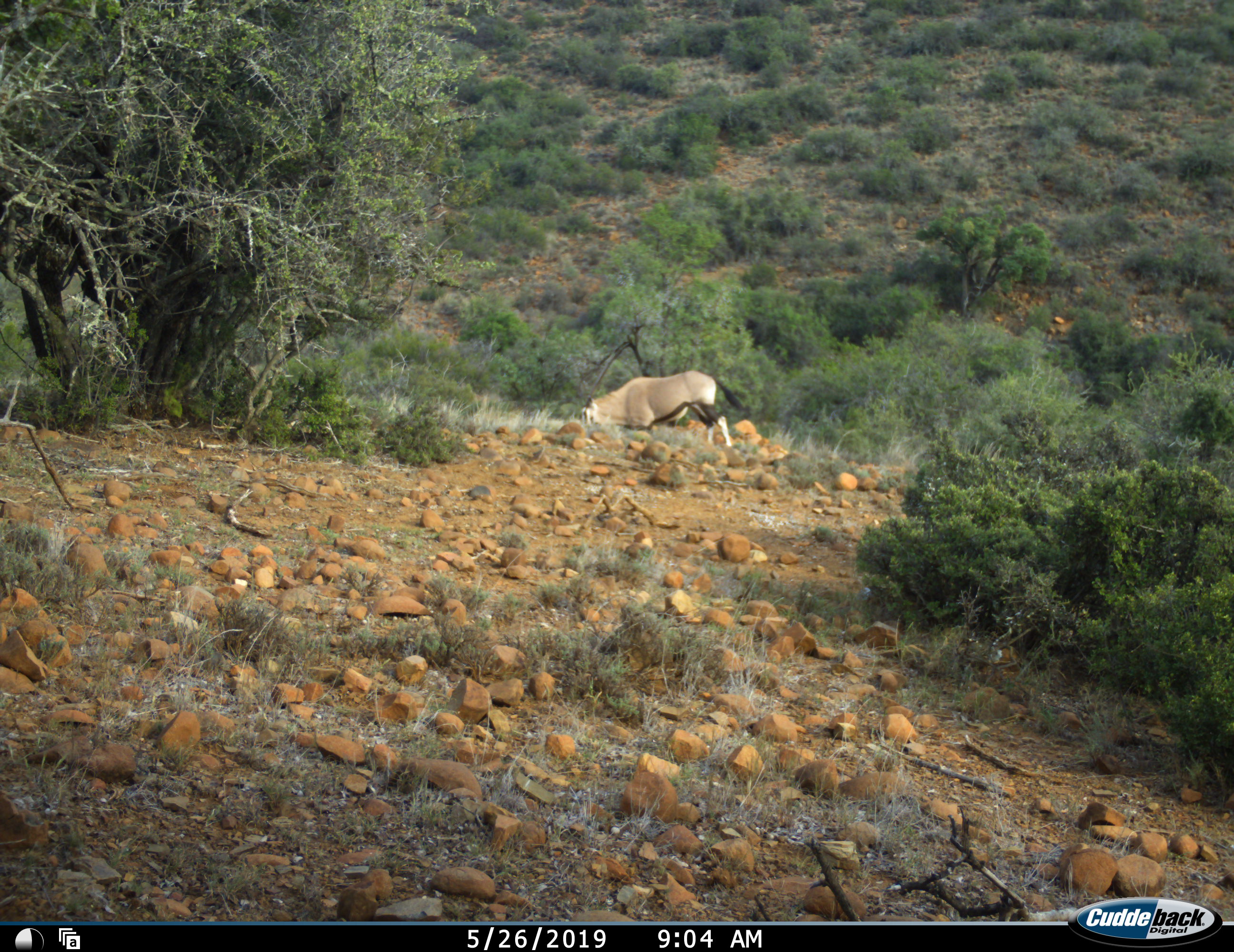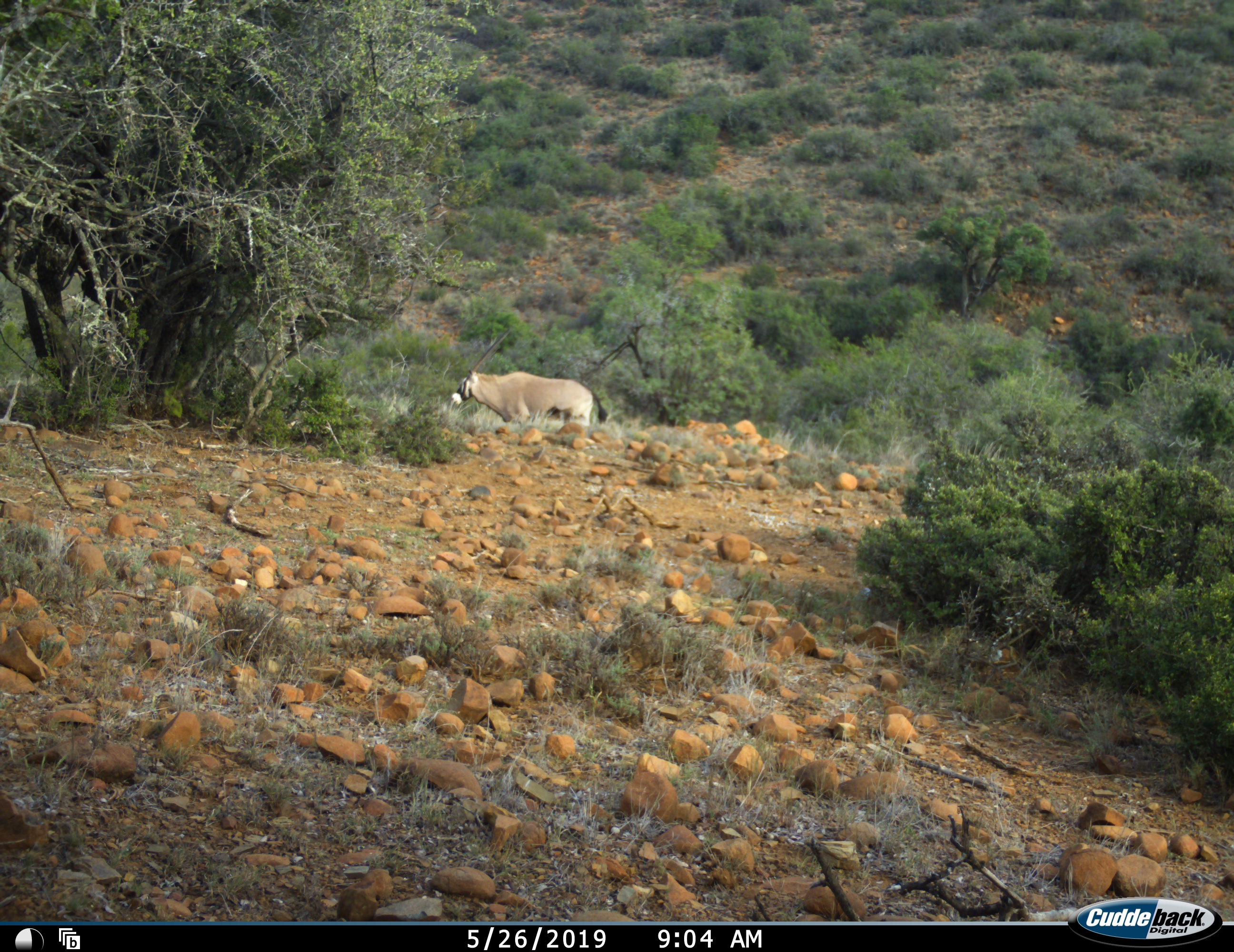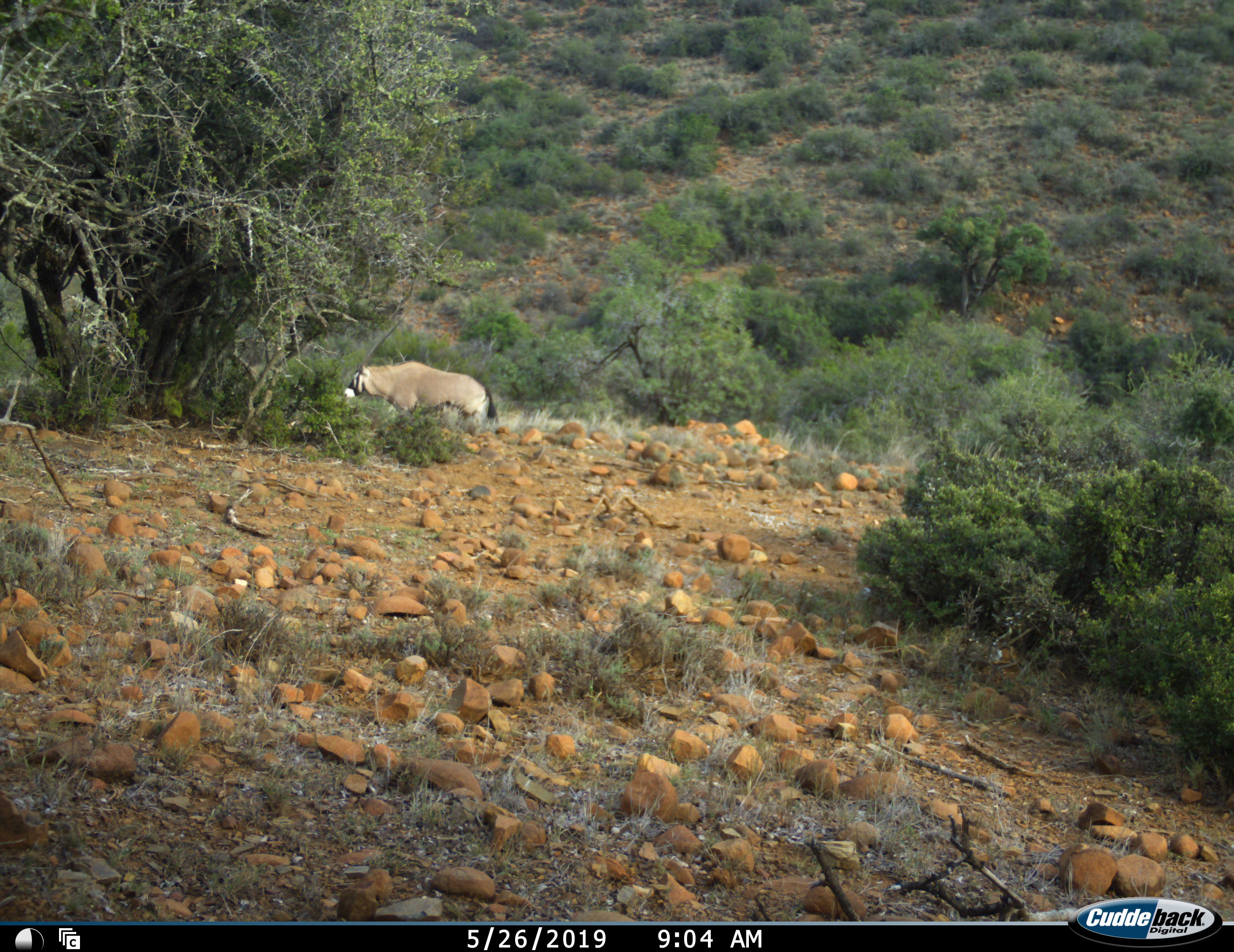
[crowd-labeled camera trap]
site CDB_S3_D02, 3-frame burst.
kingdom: Animalia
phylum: Chordata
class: Mammalia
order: Artiodactyla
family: Bovidae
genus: Oryx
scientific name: Oryx gazella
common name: gemsbok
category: oryx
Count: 1.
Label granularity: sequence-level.